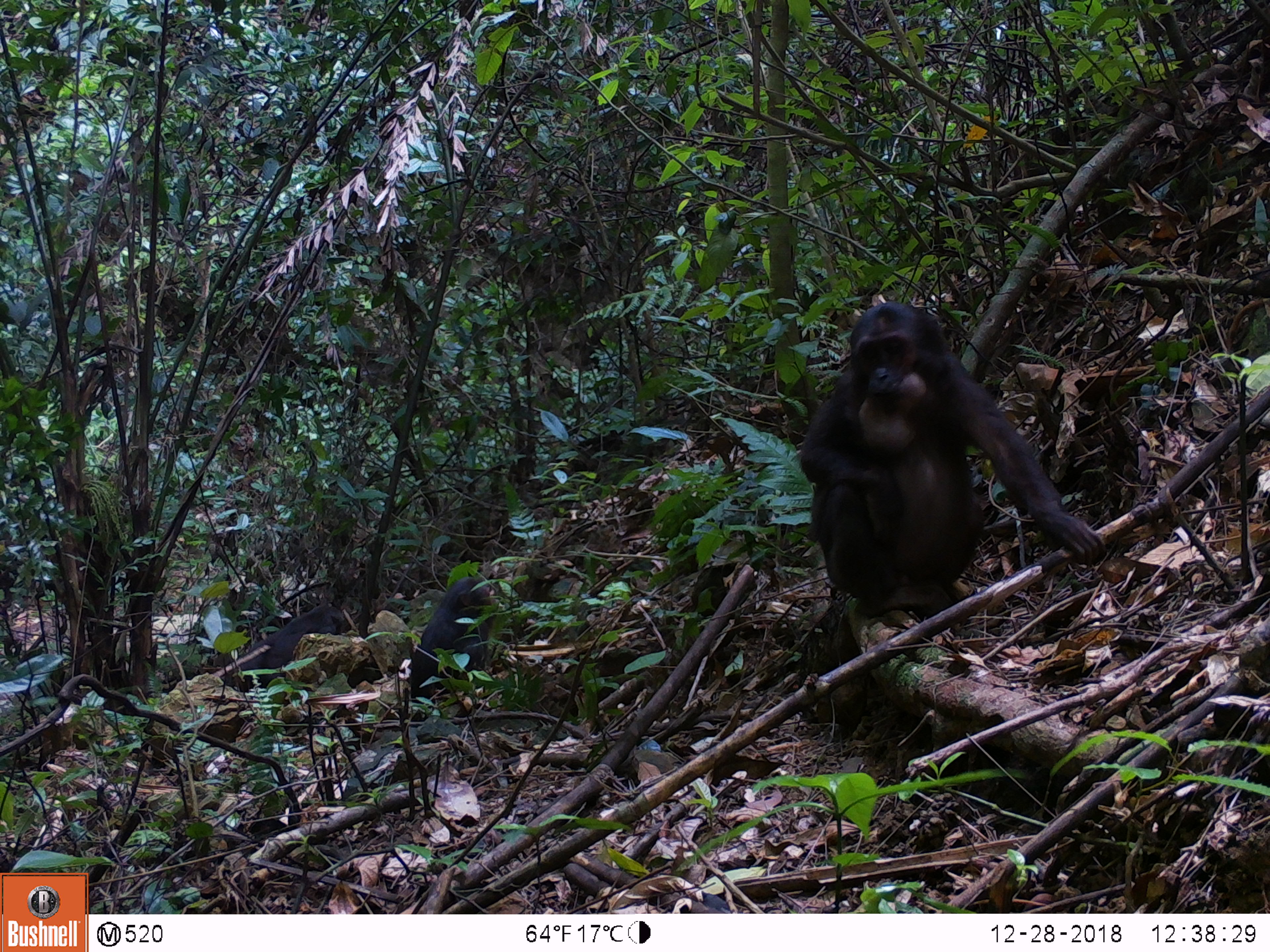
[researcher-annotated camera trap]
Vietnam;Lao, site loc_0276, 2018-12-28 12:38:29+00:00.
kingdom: Animalia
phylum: Chordata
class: Mammalia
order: Primates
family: Cercopithecidae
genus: Macaca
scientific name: Macaca arctoides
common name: stump-tailed macaque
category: stump tailed macaque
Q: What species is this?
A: Stump tailed macaque (stump-tailed macaque) (Macaca arctoides).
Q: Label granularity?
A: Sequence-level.